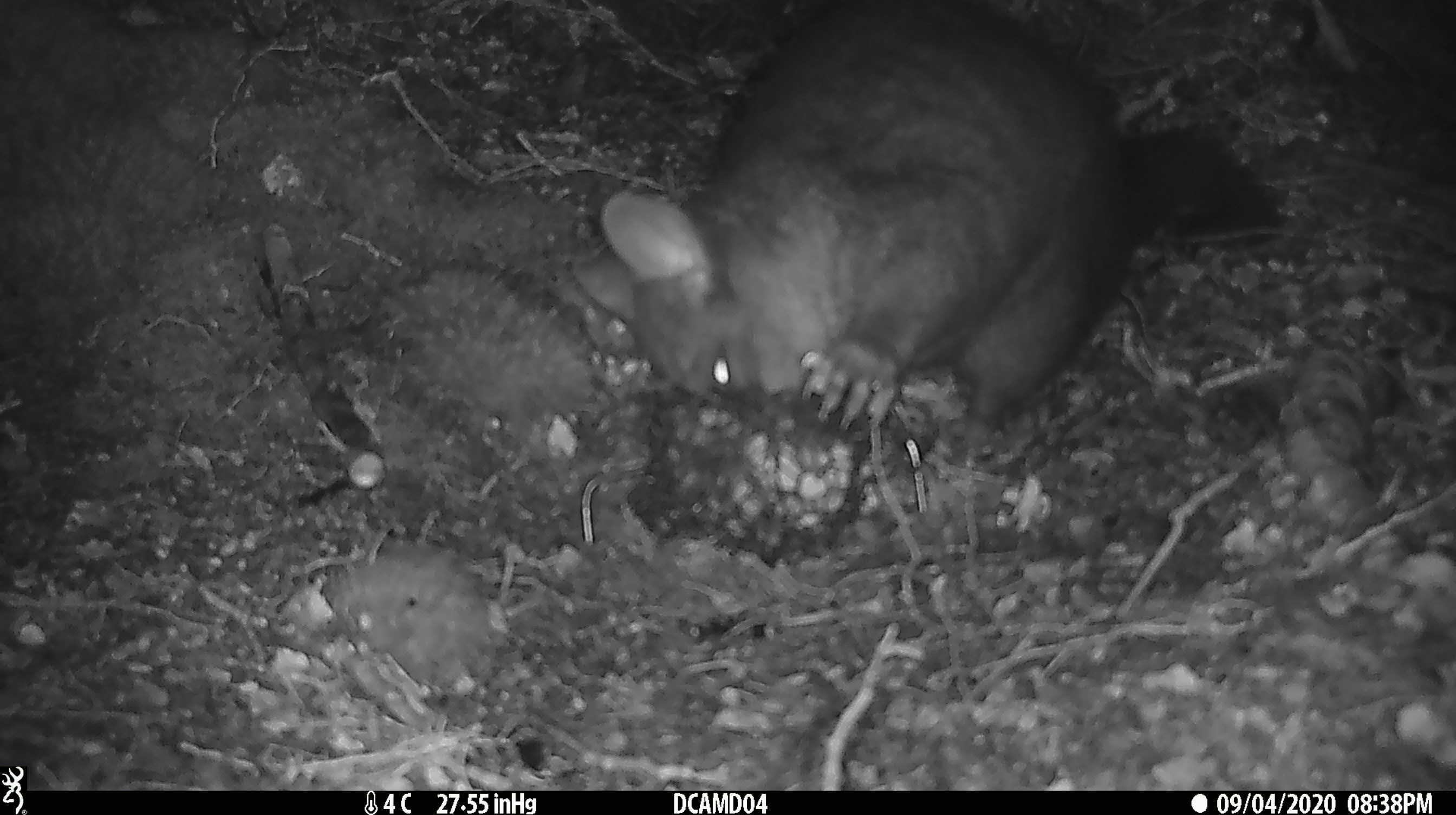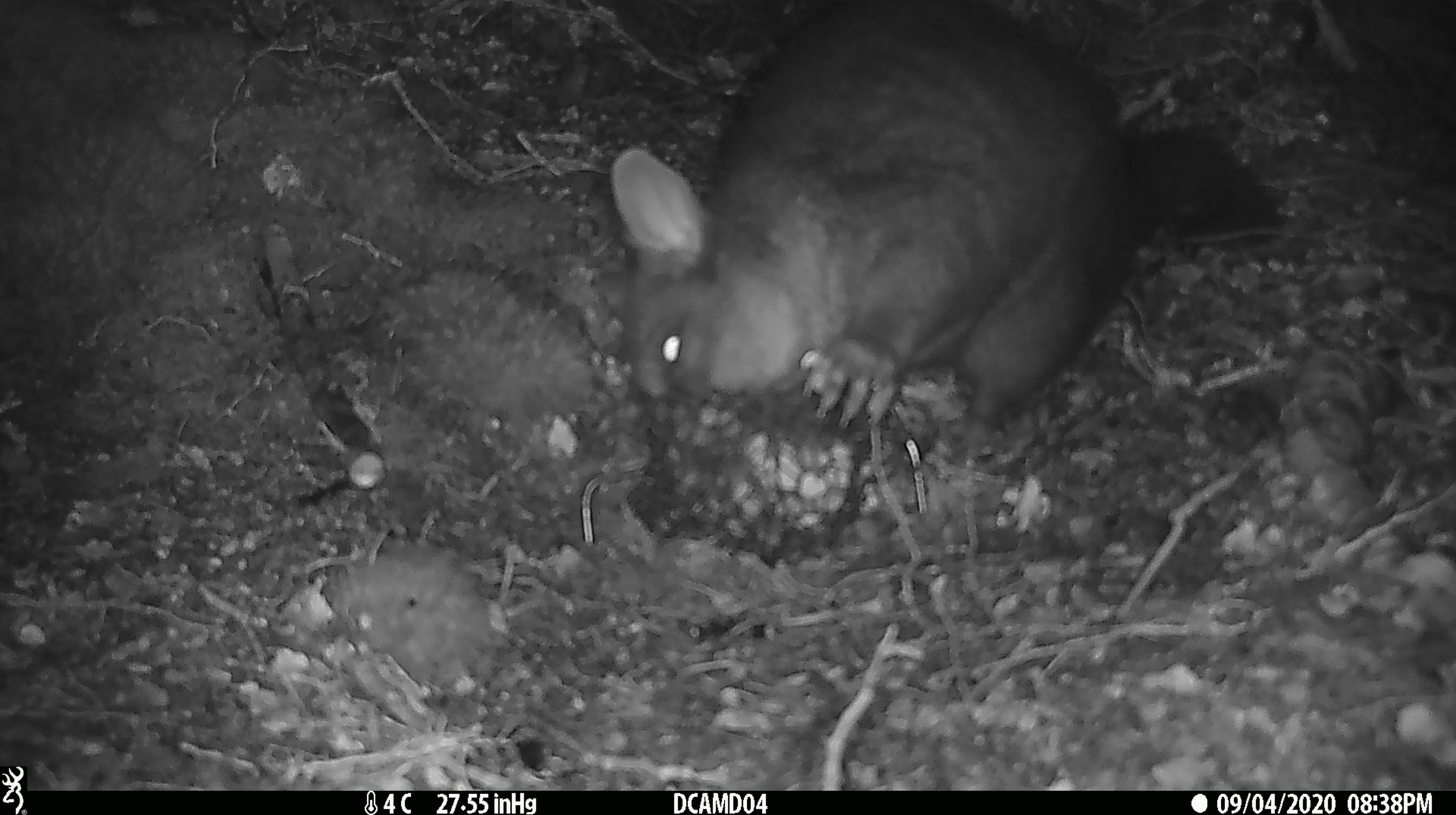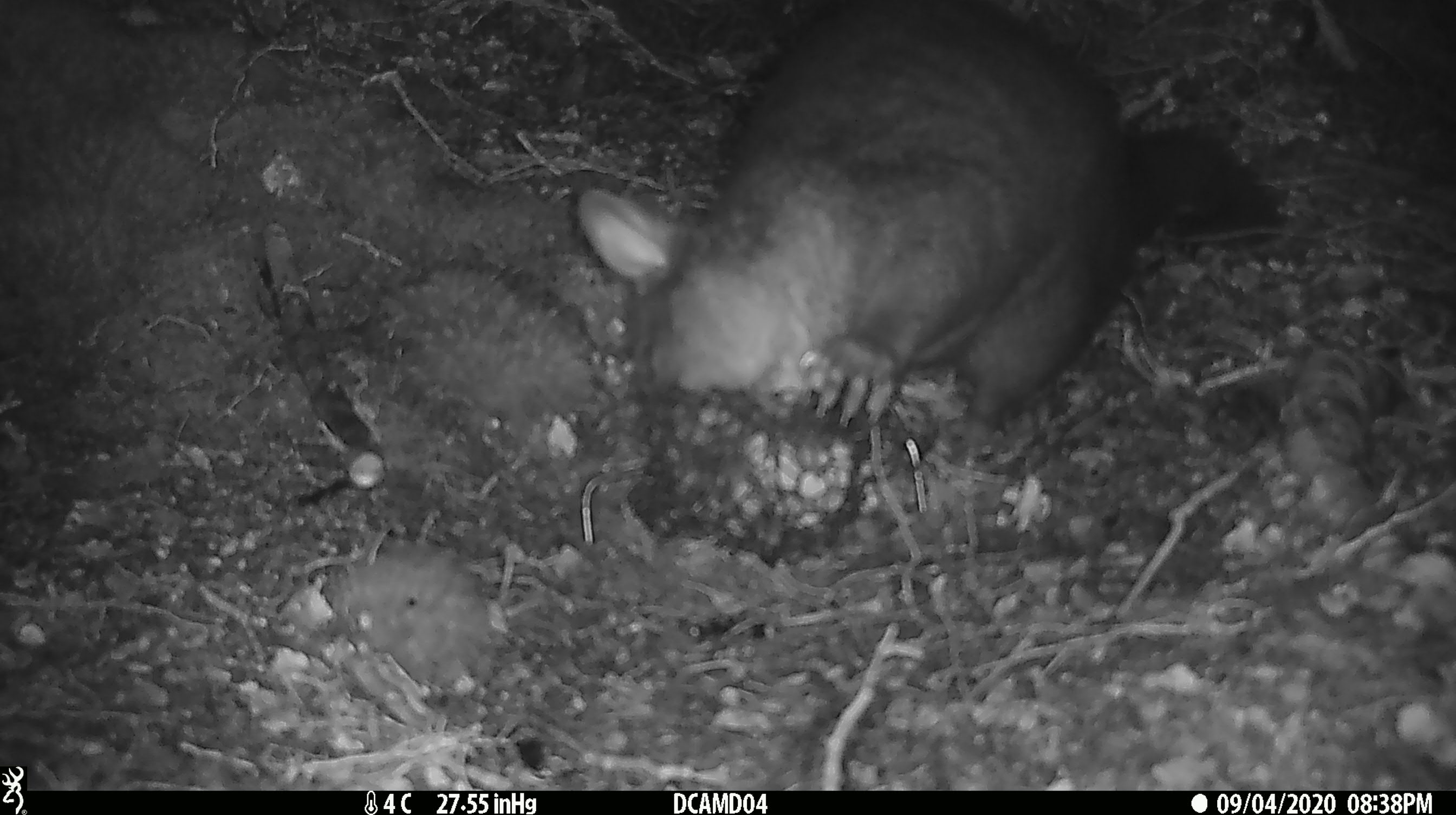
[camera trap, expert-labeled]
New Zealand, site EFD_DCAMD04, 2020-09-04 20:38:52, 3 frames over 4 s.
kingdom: Animalia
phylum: Chordata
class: Mammalia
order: Diprotodontia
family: Phalangeridae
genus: Trichosurus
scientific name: Trichosurus vulpecula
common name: common brushtail possum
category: possum